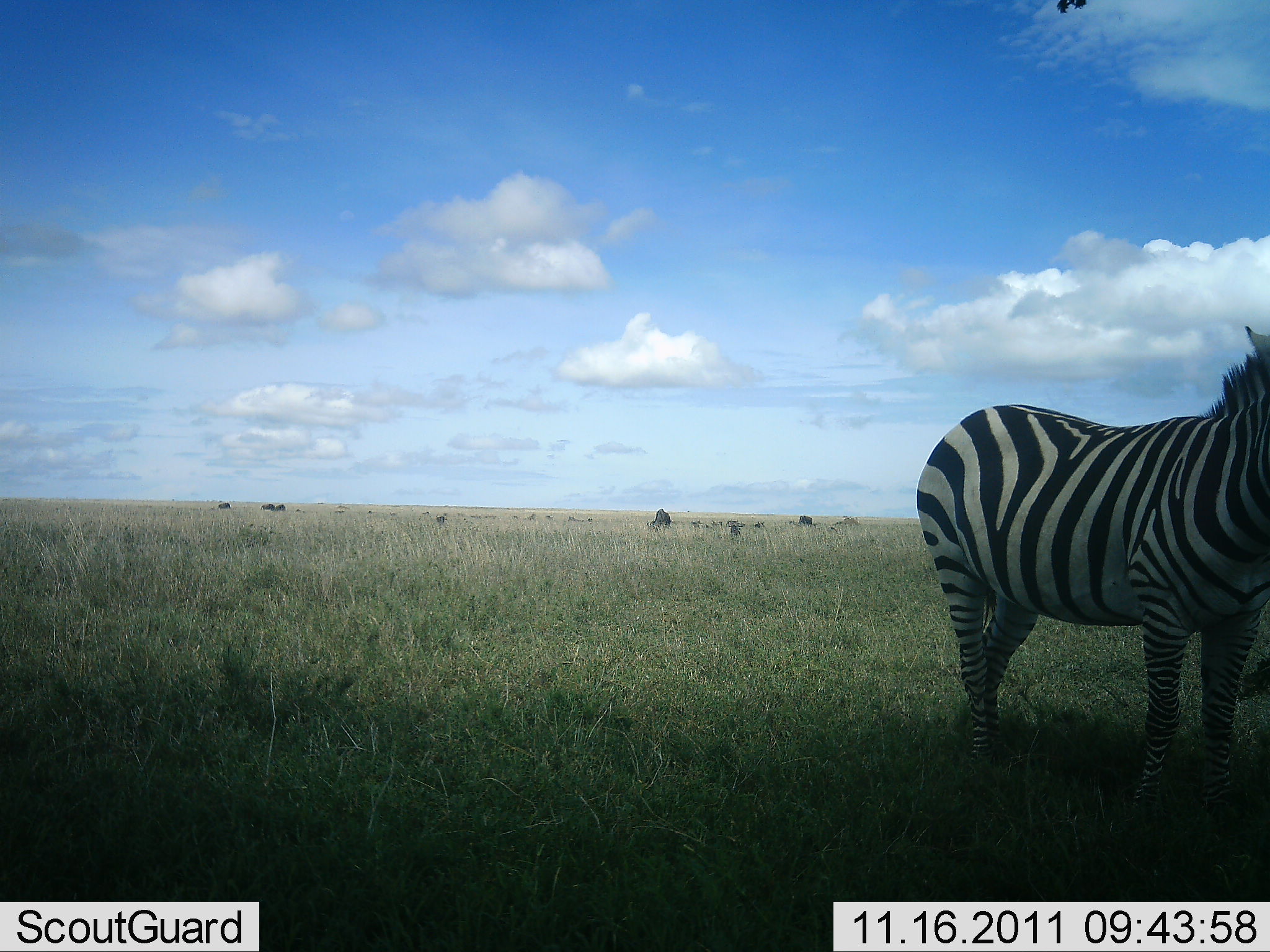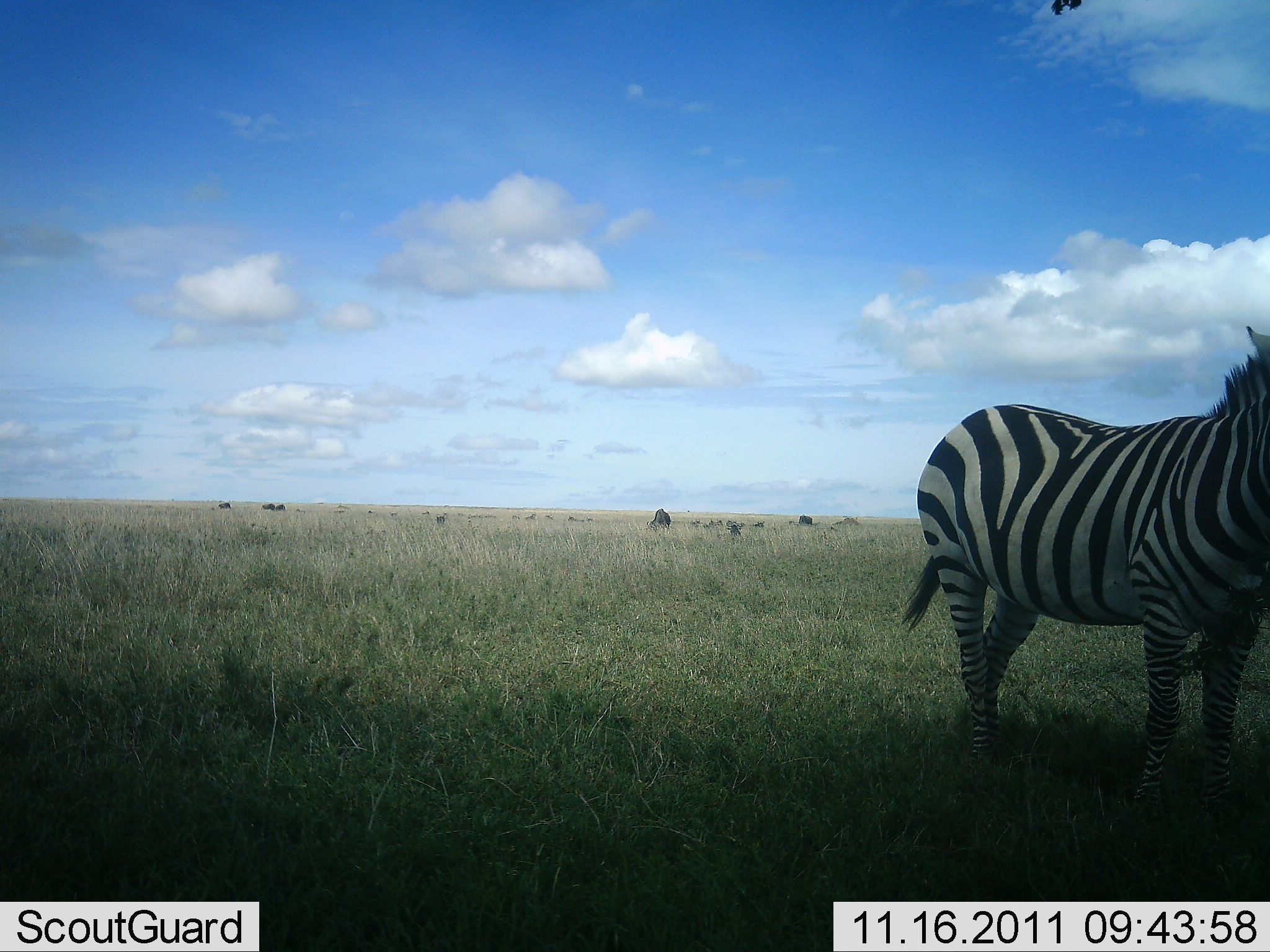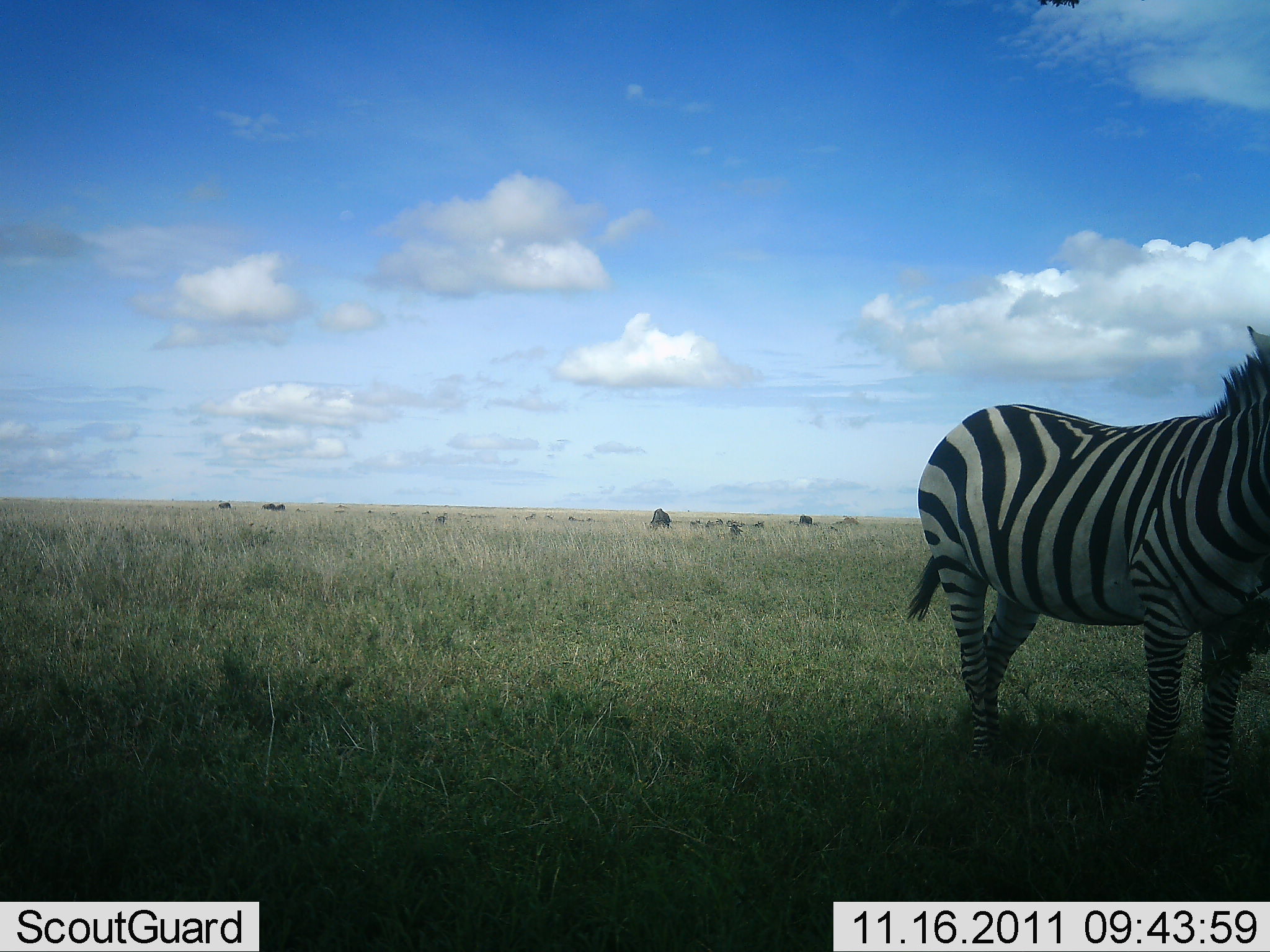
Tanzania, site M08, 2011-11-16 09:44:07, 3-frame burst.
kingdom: Animalia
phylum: Chordata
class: Mammalia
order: Perissodactyla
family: Equidae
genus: Equus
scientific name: Equus quagga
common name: plains zebra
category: zebra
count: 1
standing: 92%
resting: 0%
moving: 0%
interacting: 0%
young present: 0%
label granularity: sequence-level